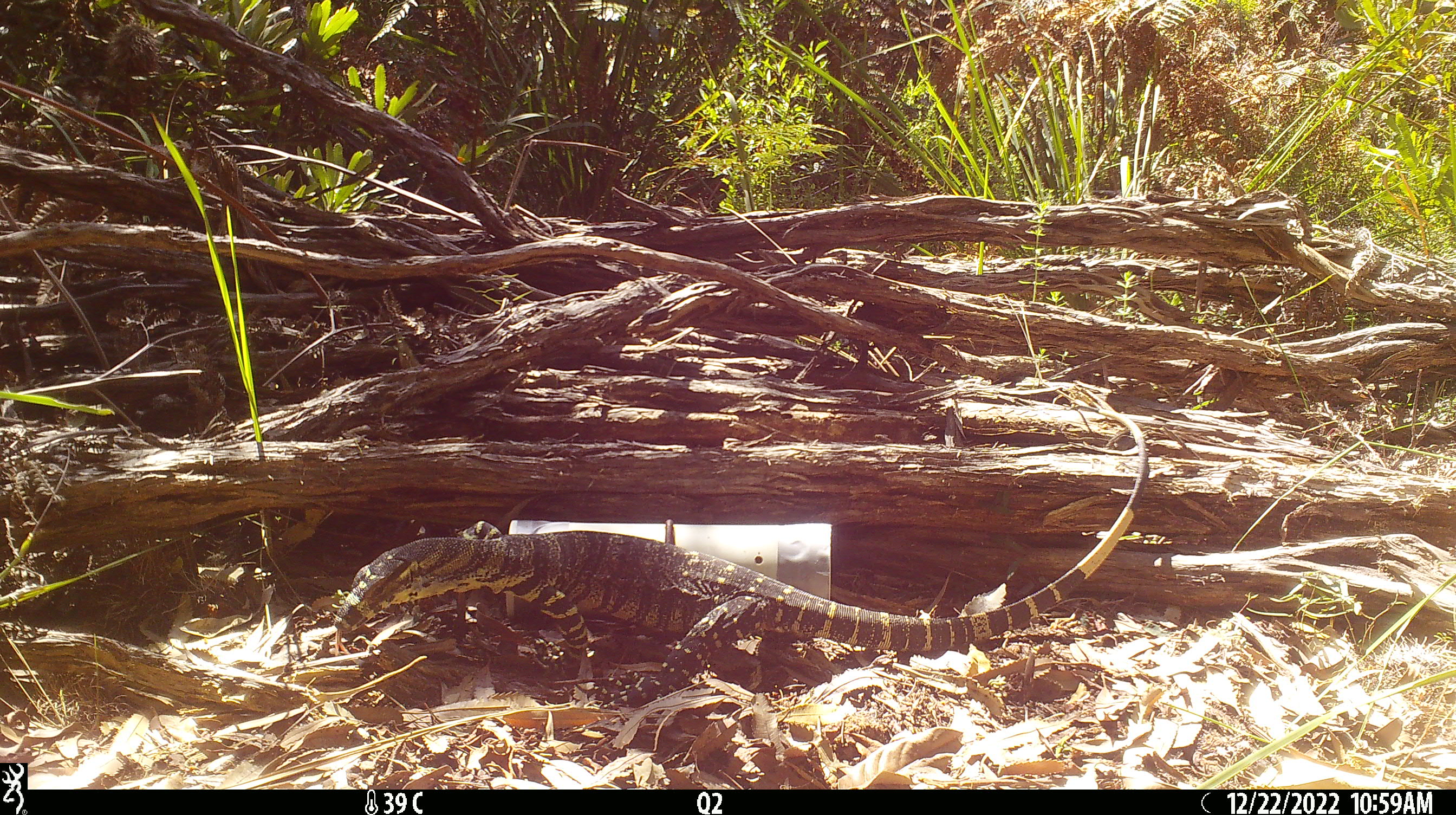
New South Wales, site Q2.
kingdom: Animalia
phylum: Chordata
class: Reptilia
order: Squamata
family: Varanidae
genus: Varanus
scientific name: Varanus varius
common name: lace monitor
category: goanna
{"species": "goanna (lace monitor) (Varanus varius)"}